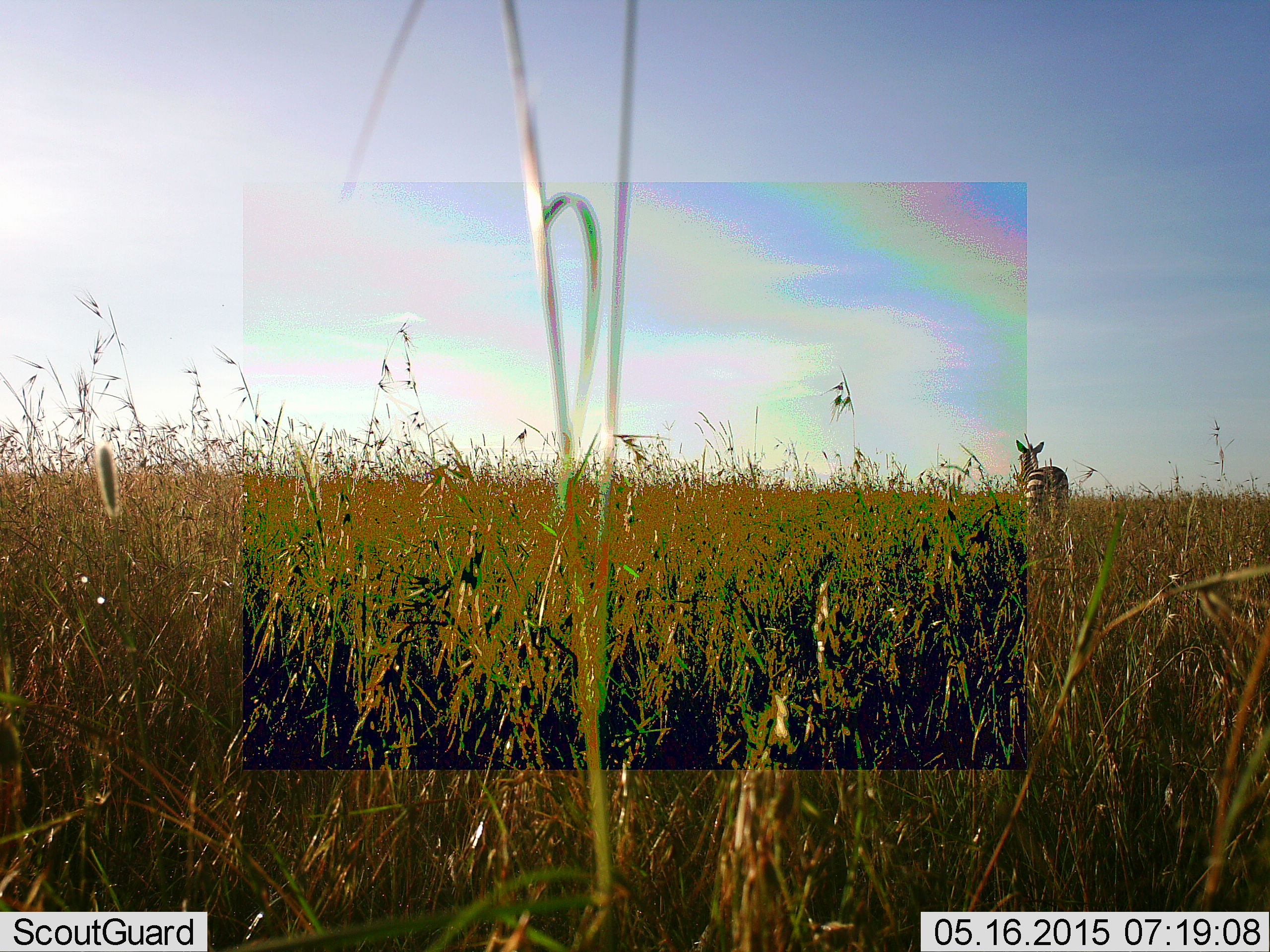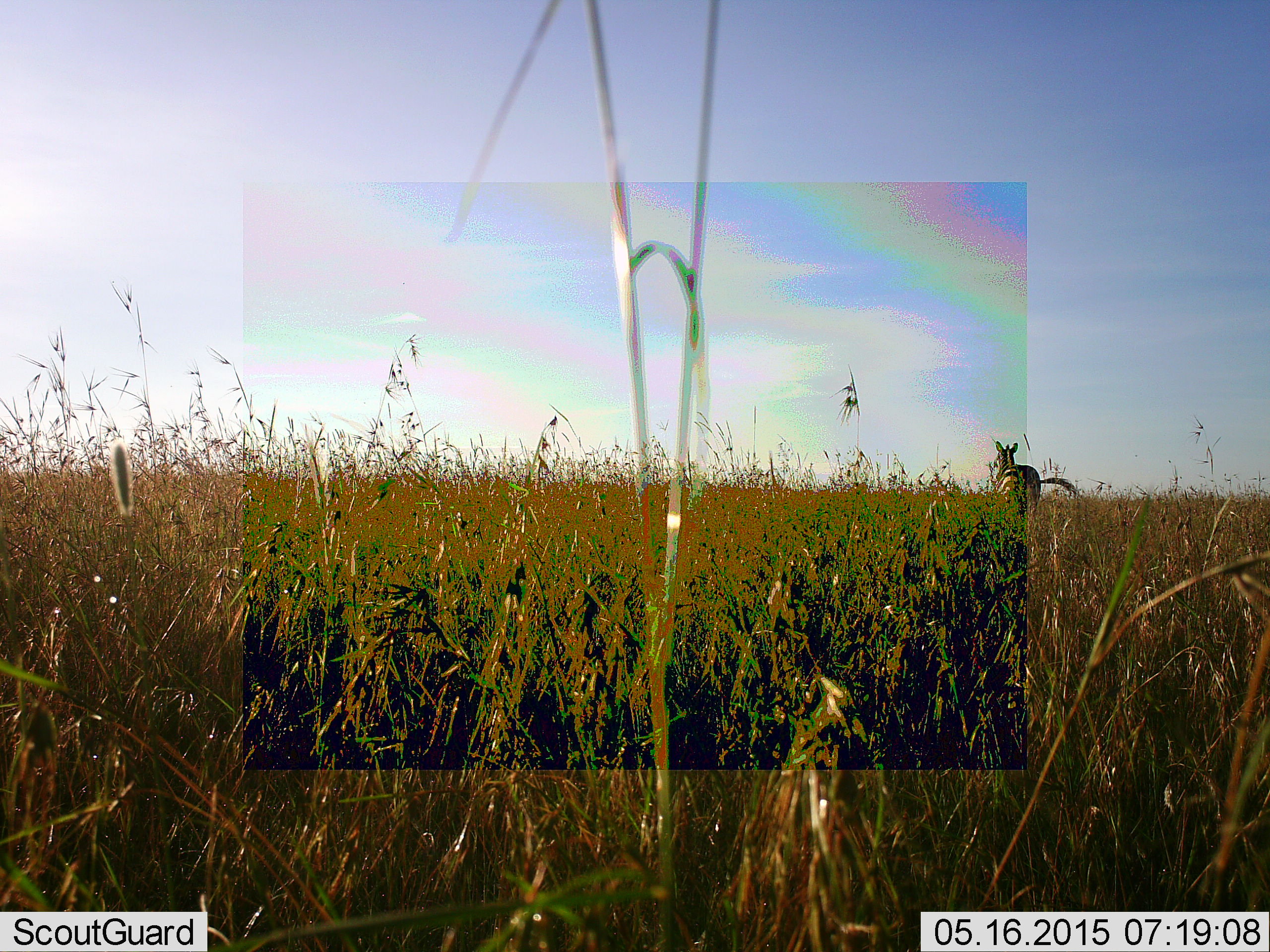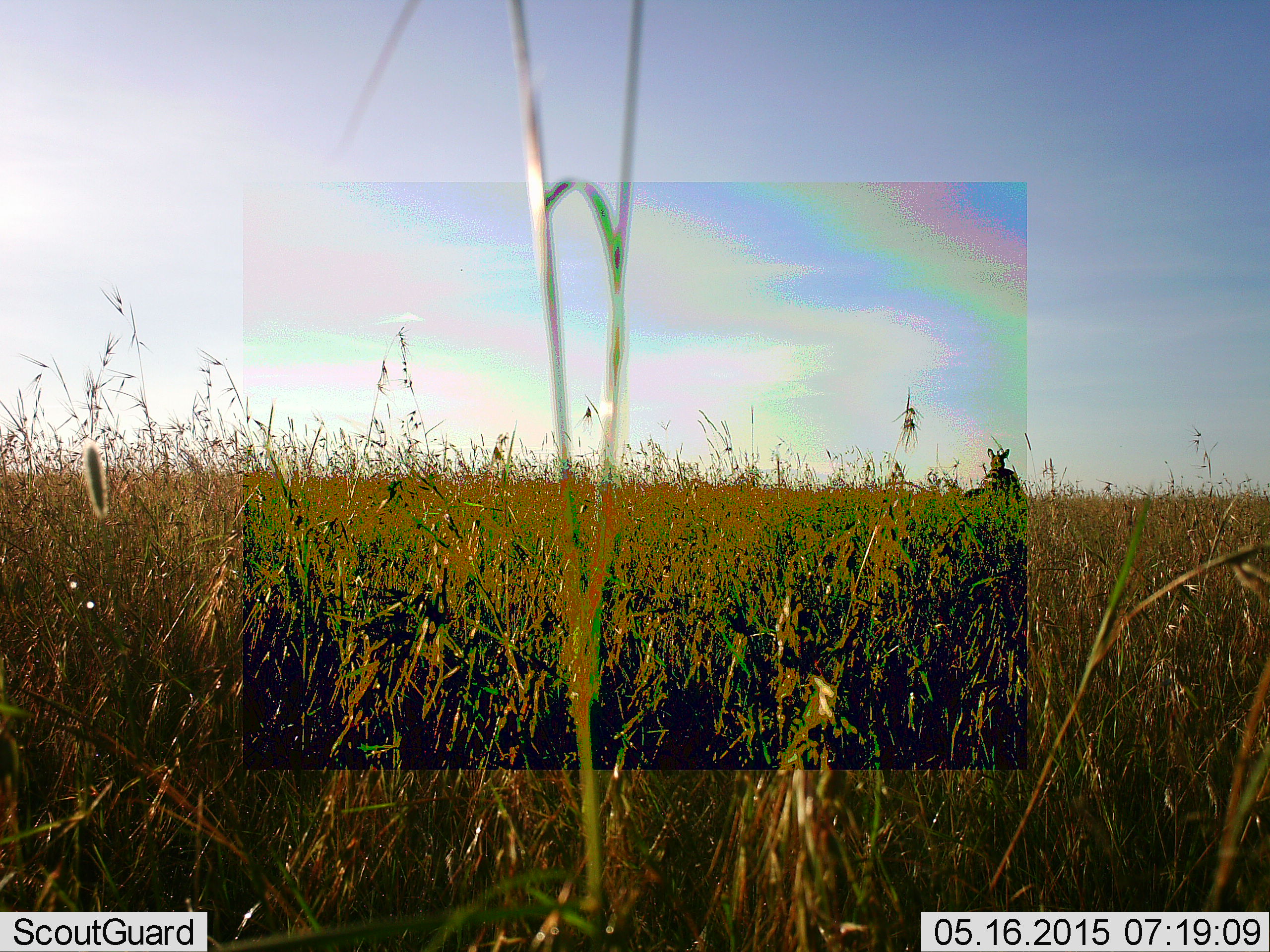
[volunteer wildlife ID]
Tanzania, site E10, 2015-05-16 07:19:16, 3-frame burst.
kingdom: Animalia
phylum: Chordata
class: Mammalia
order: Perissodactyla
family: Equidae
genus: Equus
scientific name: Equus quagga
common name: plains zebra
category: zebra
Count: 1.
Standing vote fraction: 0%.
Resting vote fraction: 0%.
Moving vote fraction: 100%.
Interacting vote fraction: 0%.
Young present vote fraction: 0%.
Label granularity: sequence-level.